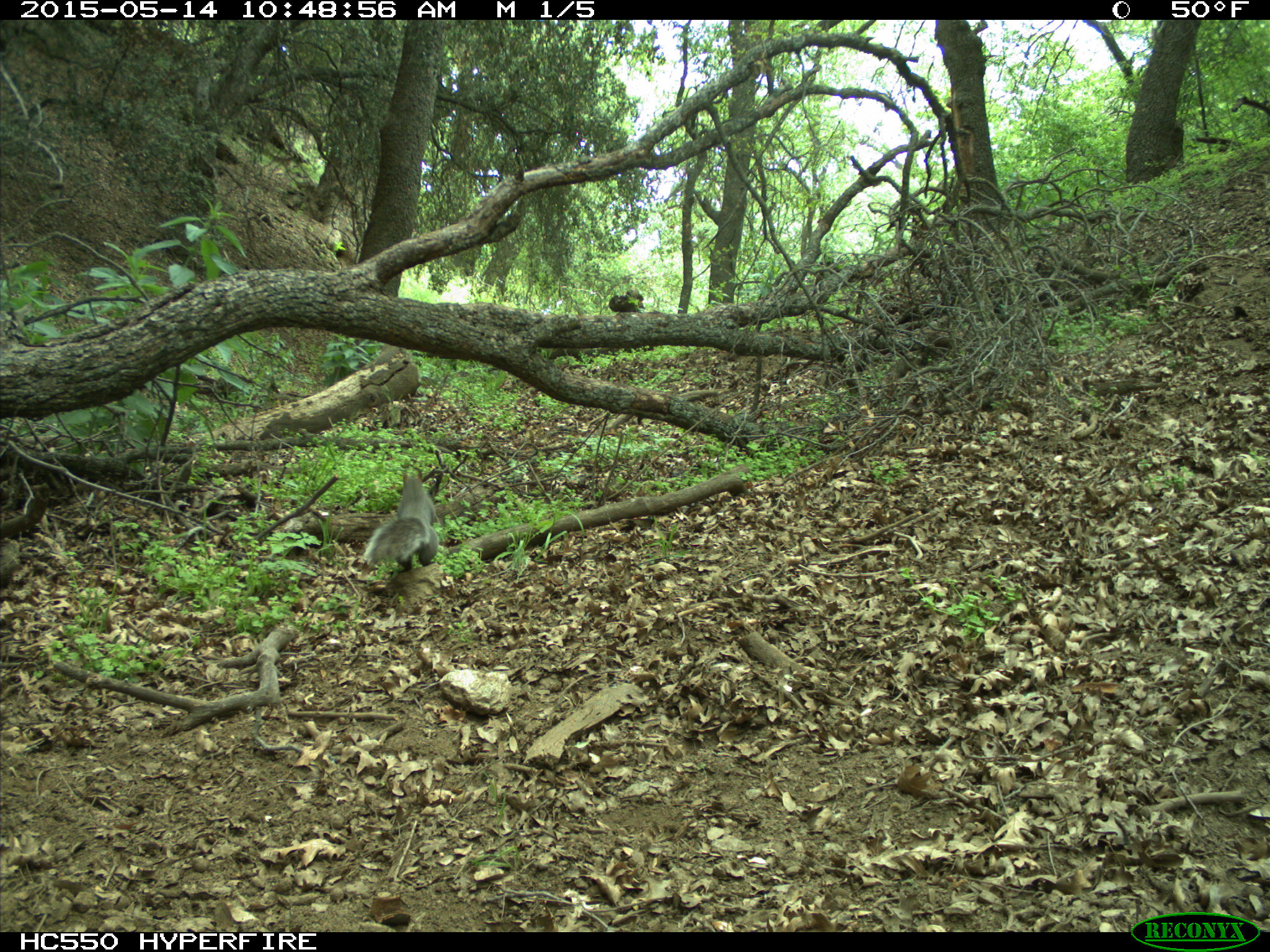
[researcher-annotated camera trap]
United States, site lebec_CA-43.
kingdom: Animalia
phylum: Chordata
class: Mammalia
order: Rodentia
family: Sciuridae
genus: Sciurus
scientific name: Sciurus carolinensis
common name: eastern gray squirrel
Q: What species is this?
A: Sciurus carolinensis (eastern gray squirrel).